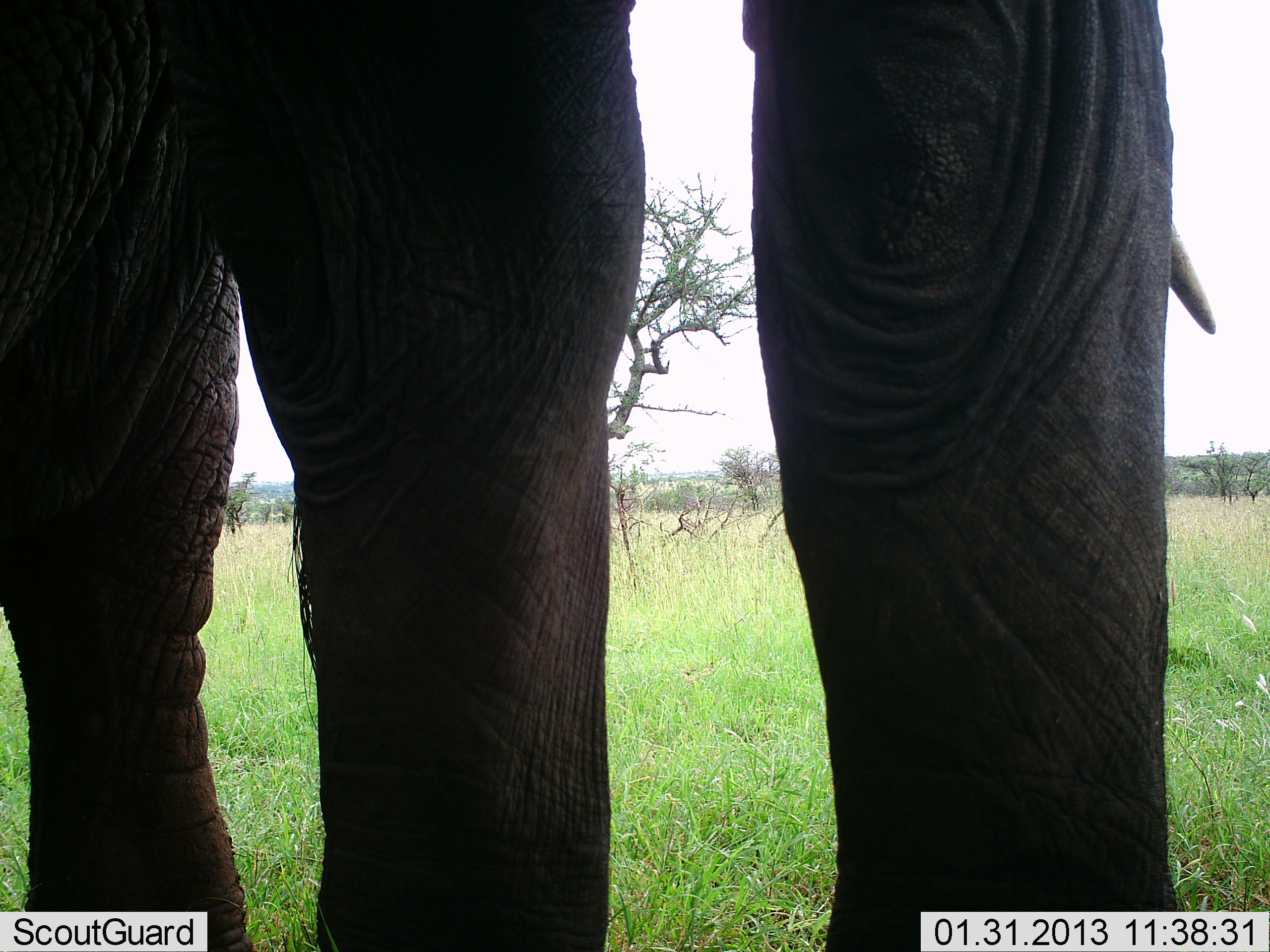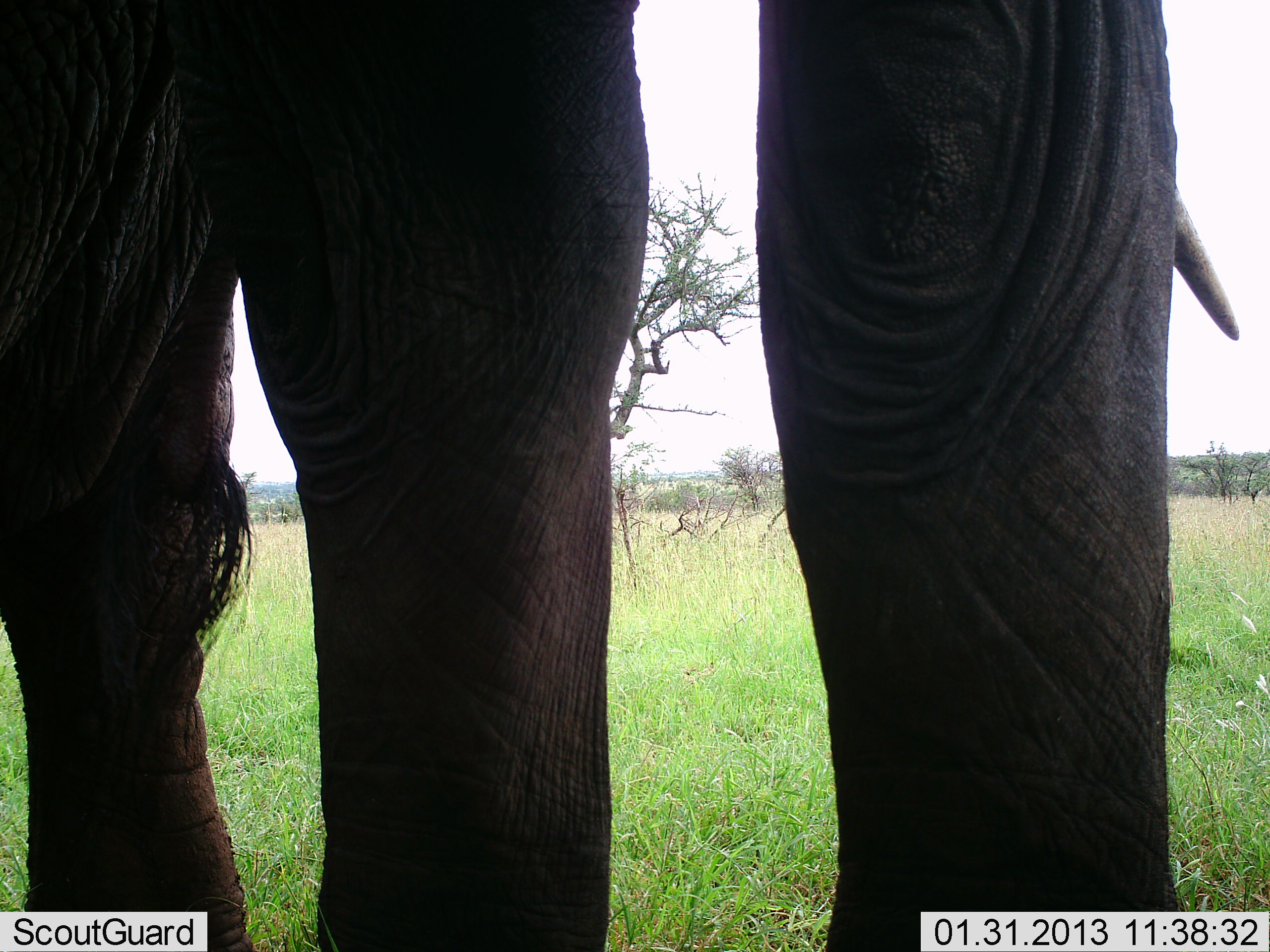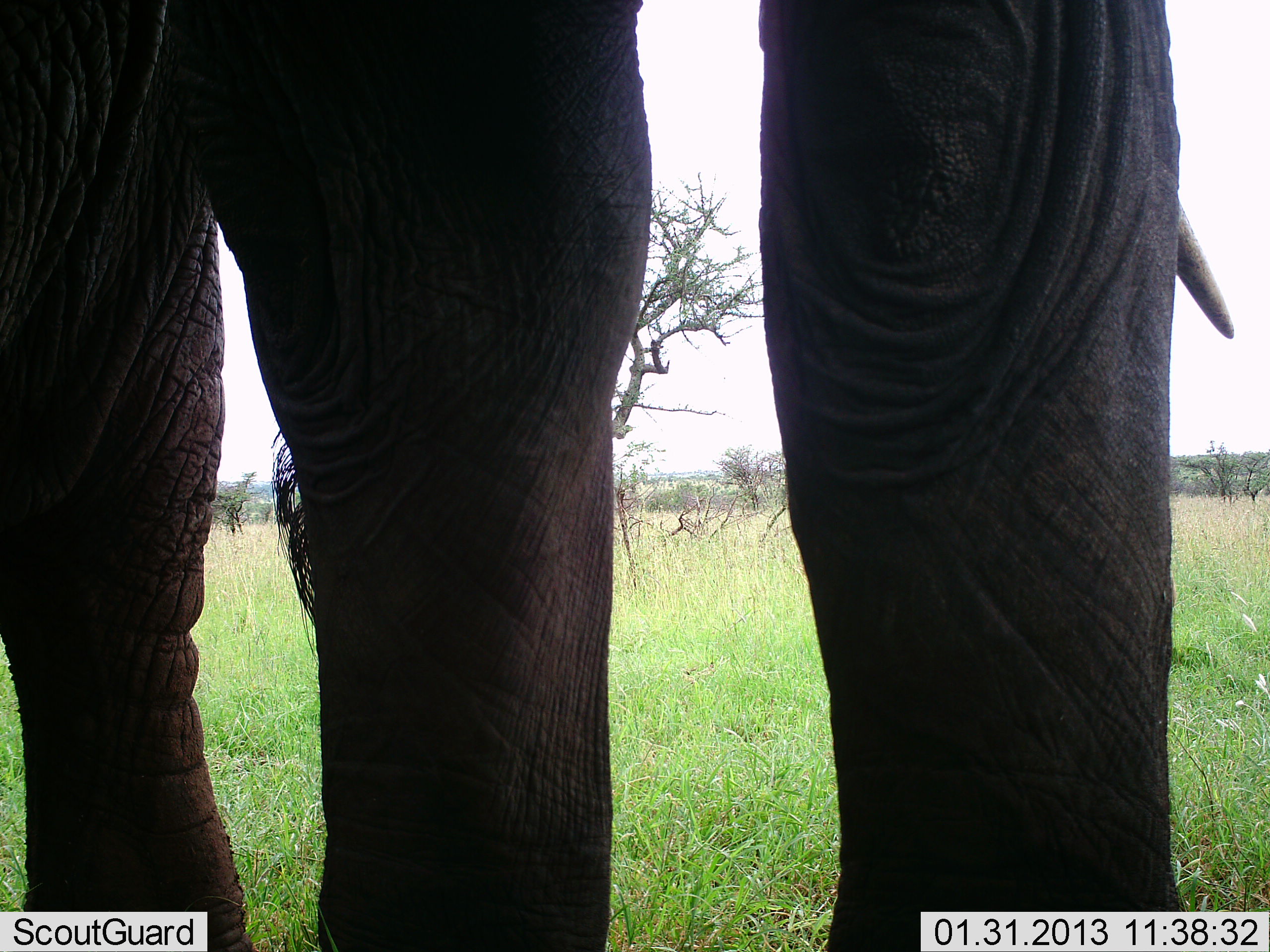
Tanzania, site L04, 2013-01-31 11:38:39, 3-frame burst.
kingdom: Animalia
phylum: Chordata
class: Mammalia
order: Proboscidea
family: Elephantidae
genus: Loxodonta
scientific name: Loxodonta africana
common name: african bush elephant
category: elephant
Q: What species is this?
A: Elephant (african bush elephant) (Loxodonta africana).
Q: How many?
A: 1.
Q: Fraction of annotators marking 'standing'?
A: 100%.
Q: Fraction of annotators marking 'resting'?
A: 0%.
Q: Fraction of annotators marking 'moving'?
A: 0%.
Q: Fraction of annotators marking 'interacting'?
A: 0%.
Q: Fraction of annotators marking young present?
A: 0%.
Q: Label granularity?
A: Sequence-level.